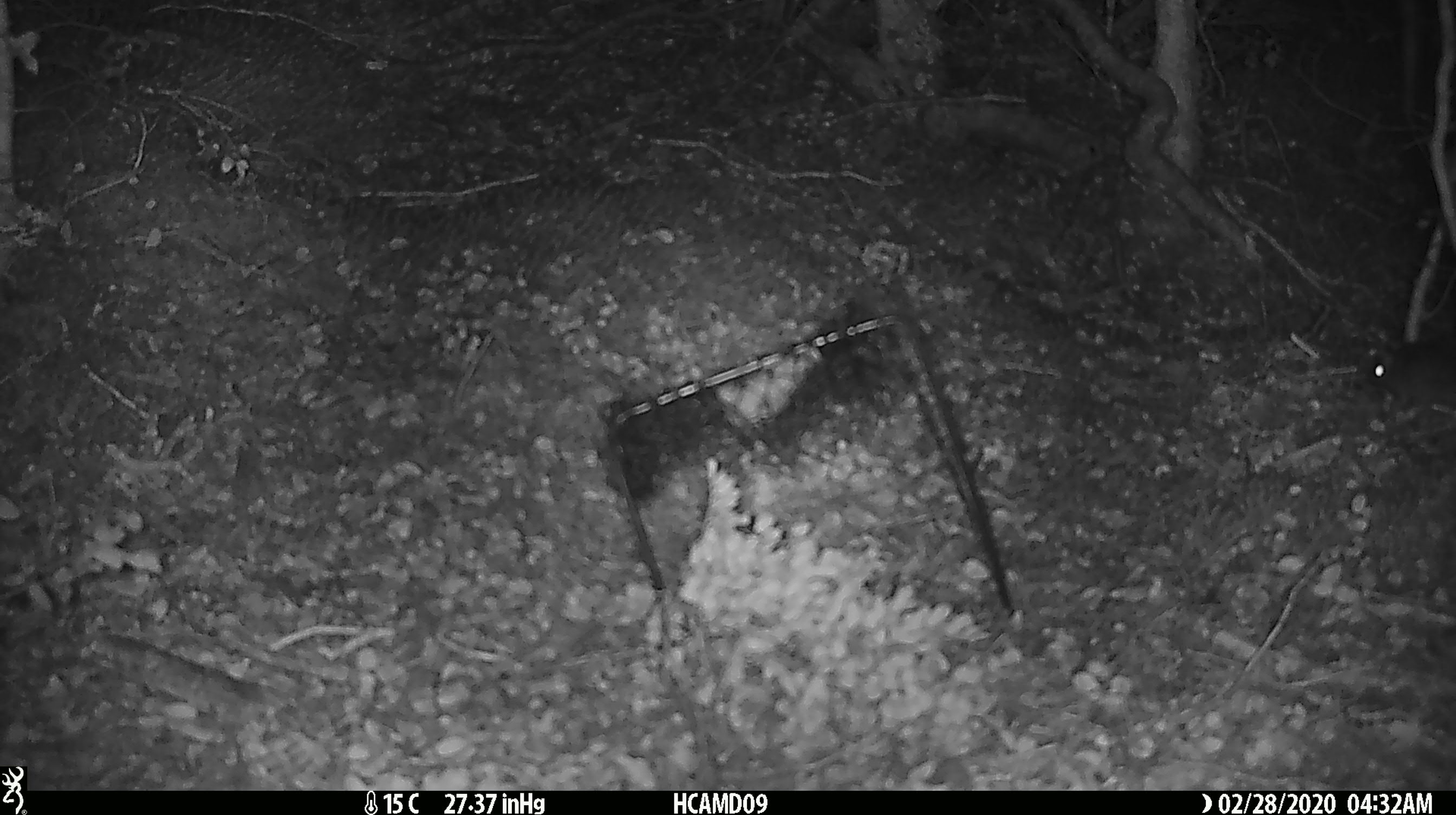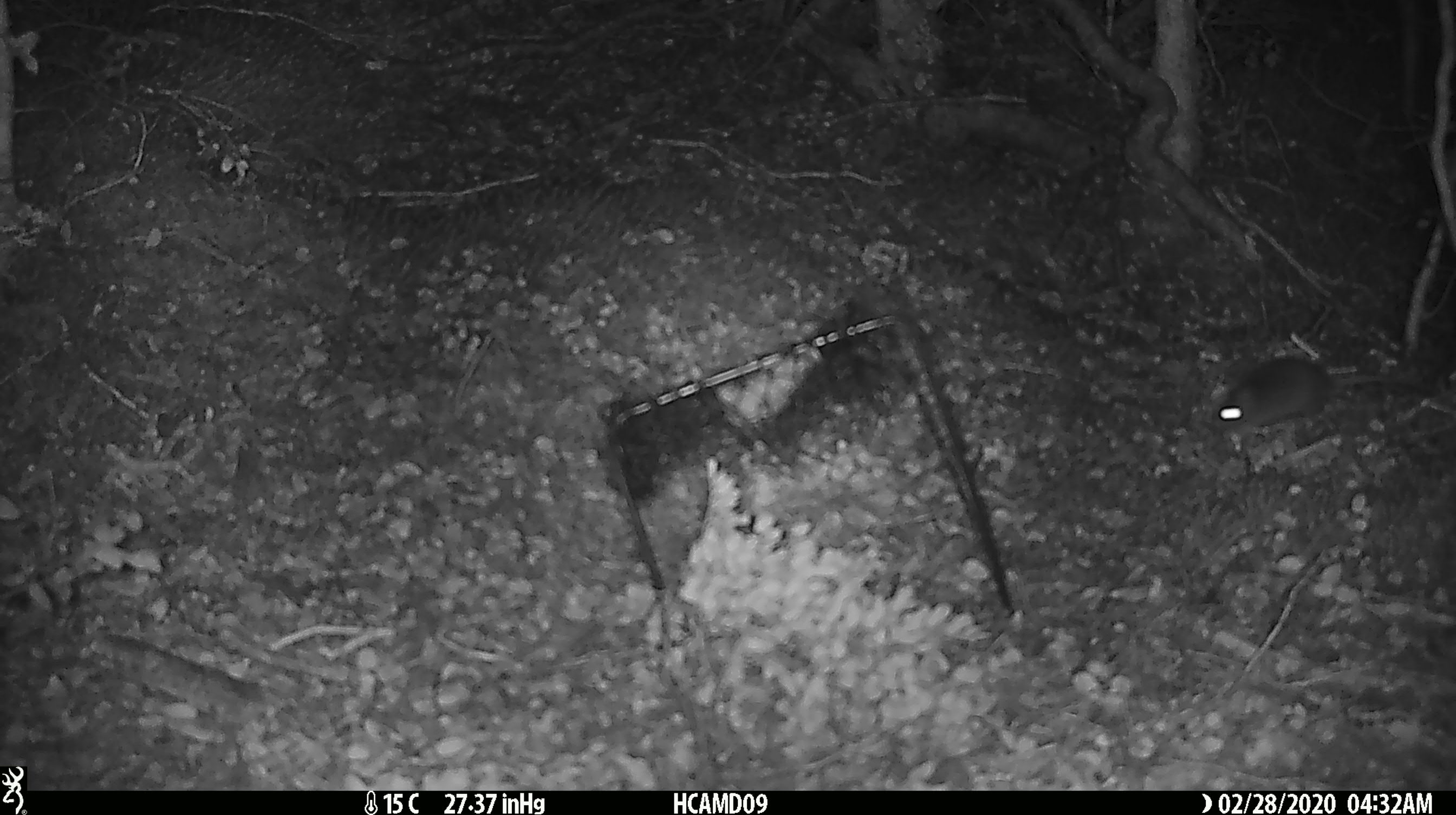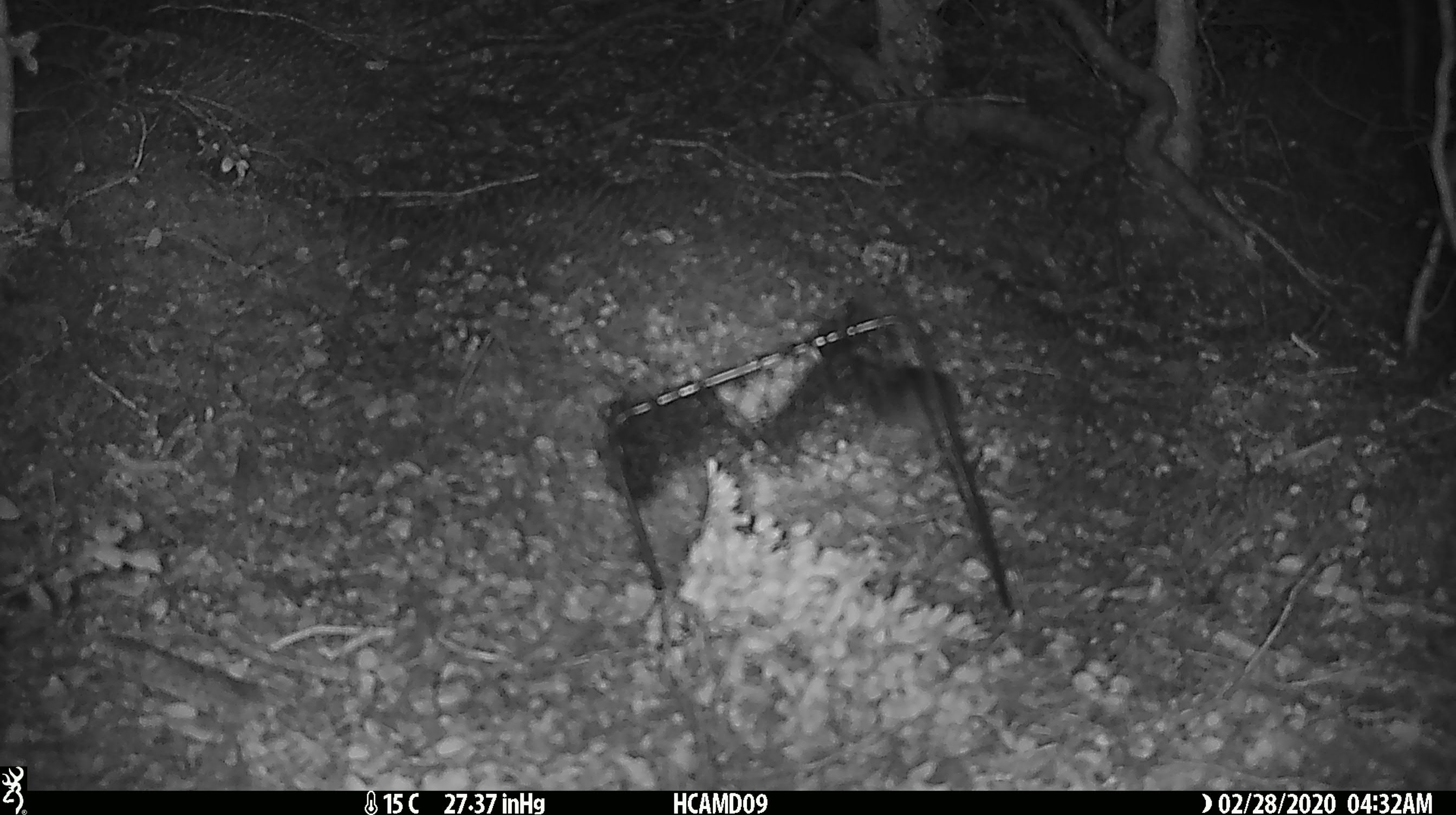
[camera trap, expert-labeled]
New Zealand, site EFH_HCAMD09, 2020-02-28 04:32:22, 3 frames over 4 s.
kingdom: Animalia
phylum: Chordata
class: Mammalia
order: Rodentia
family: Muridae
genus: Mus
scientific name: Mus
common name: mouse